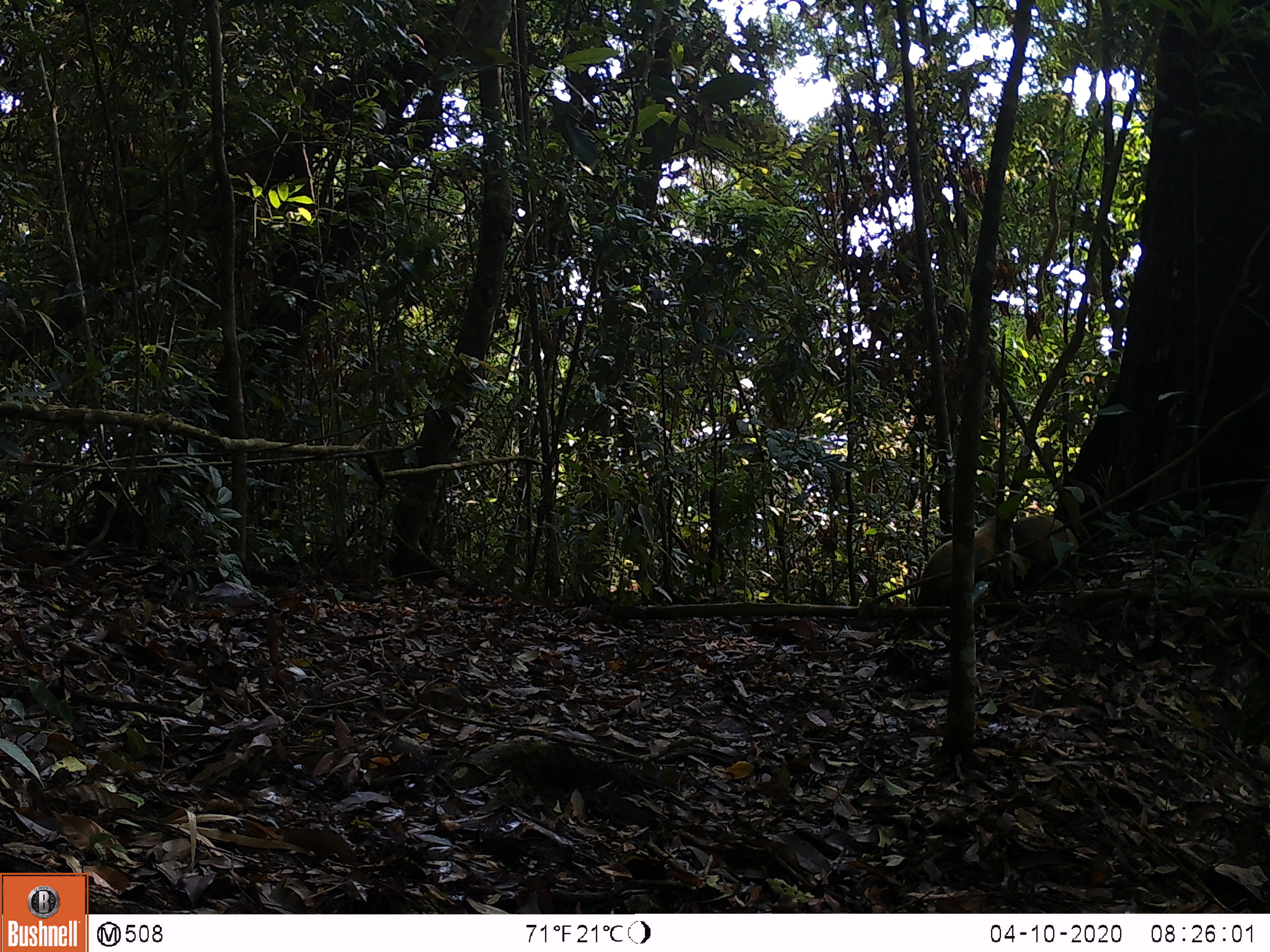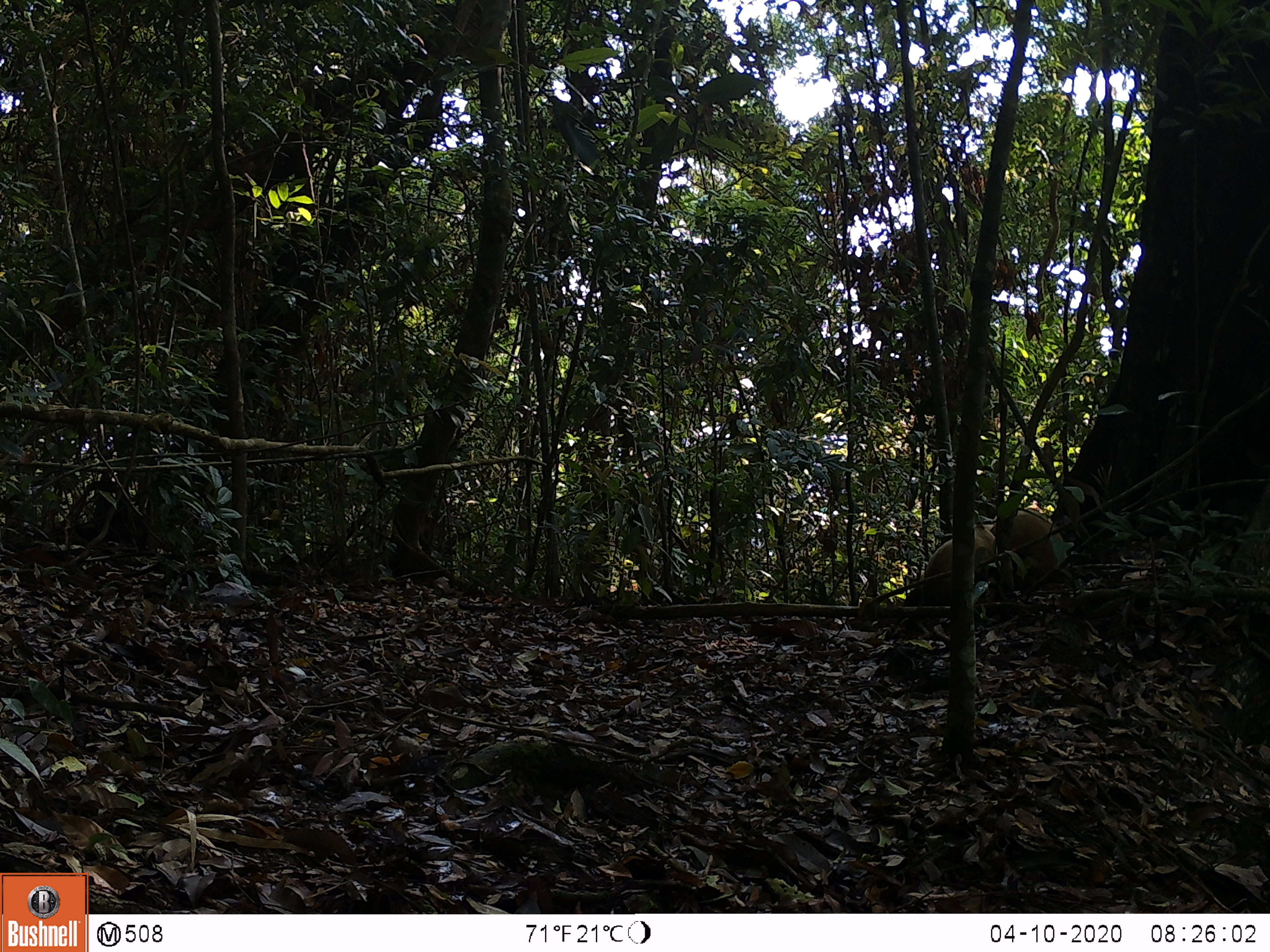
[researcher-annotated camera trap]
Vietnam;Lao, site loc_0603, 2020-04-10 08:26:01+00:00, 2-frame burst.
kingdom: Animalia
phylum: Chordata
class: Mammalia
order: Carnivora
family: Mustelidae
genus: Martes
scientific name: Martes flavigula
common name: yellow-throated marten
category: yellow throated marten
Yellow throated marten (yellow-throated marten) (Martes flavigula). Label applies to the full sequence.